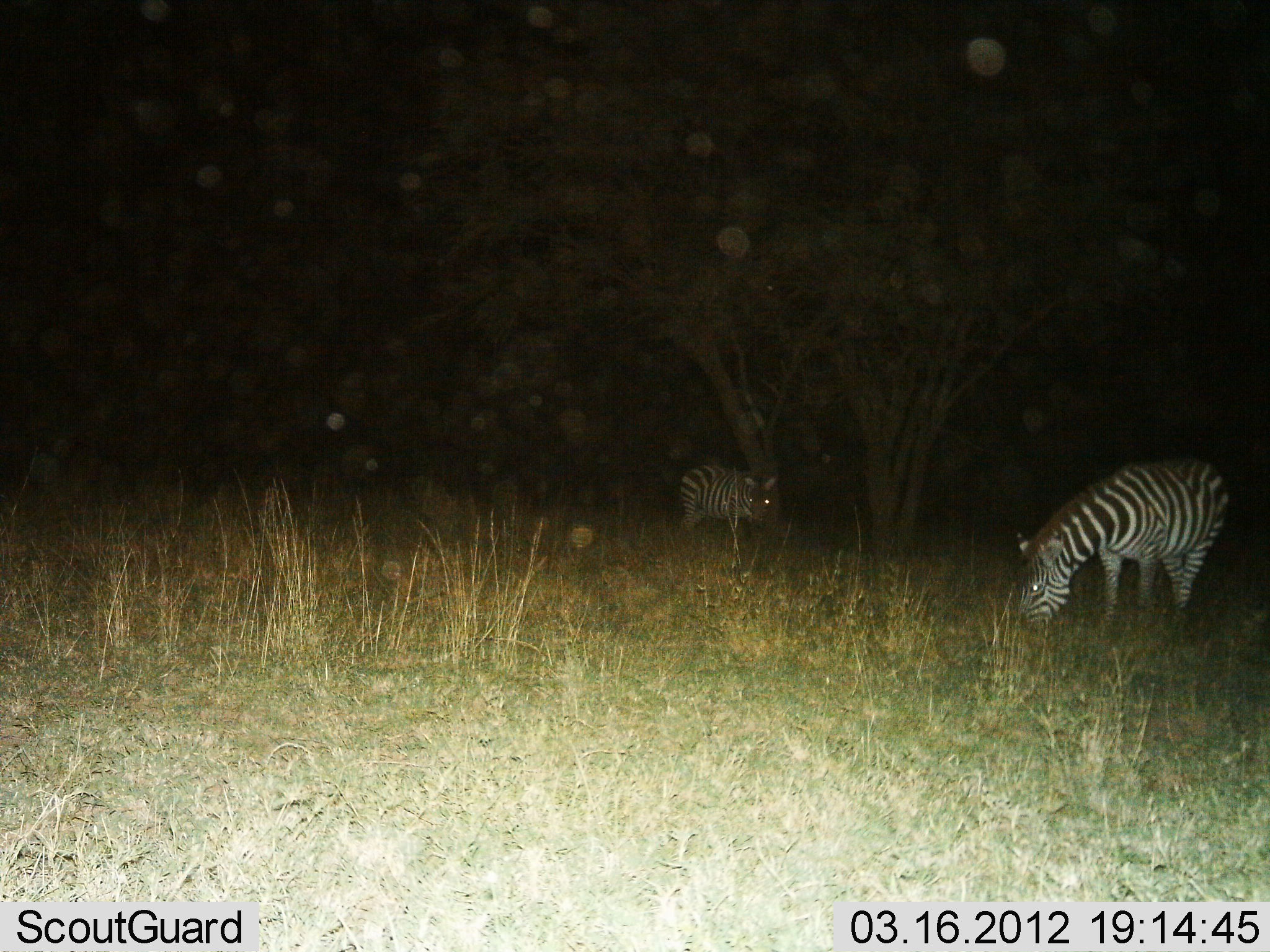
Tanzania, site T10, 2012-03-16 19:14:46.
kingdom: Animalia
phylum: Chordata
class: Mammalia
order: Perissodactyla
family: Equidae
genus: Equus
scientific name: Equus quagga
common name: plains zebra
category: zebra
Zebra (plains zebra) (Equus quagga), count 2. Behavior (volunteer vote fractions): standing 61%, resting 0%, moving 13%, interacting 0%. Young present (vote fraction): 9%. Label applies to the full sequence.